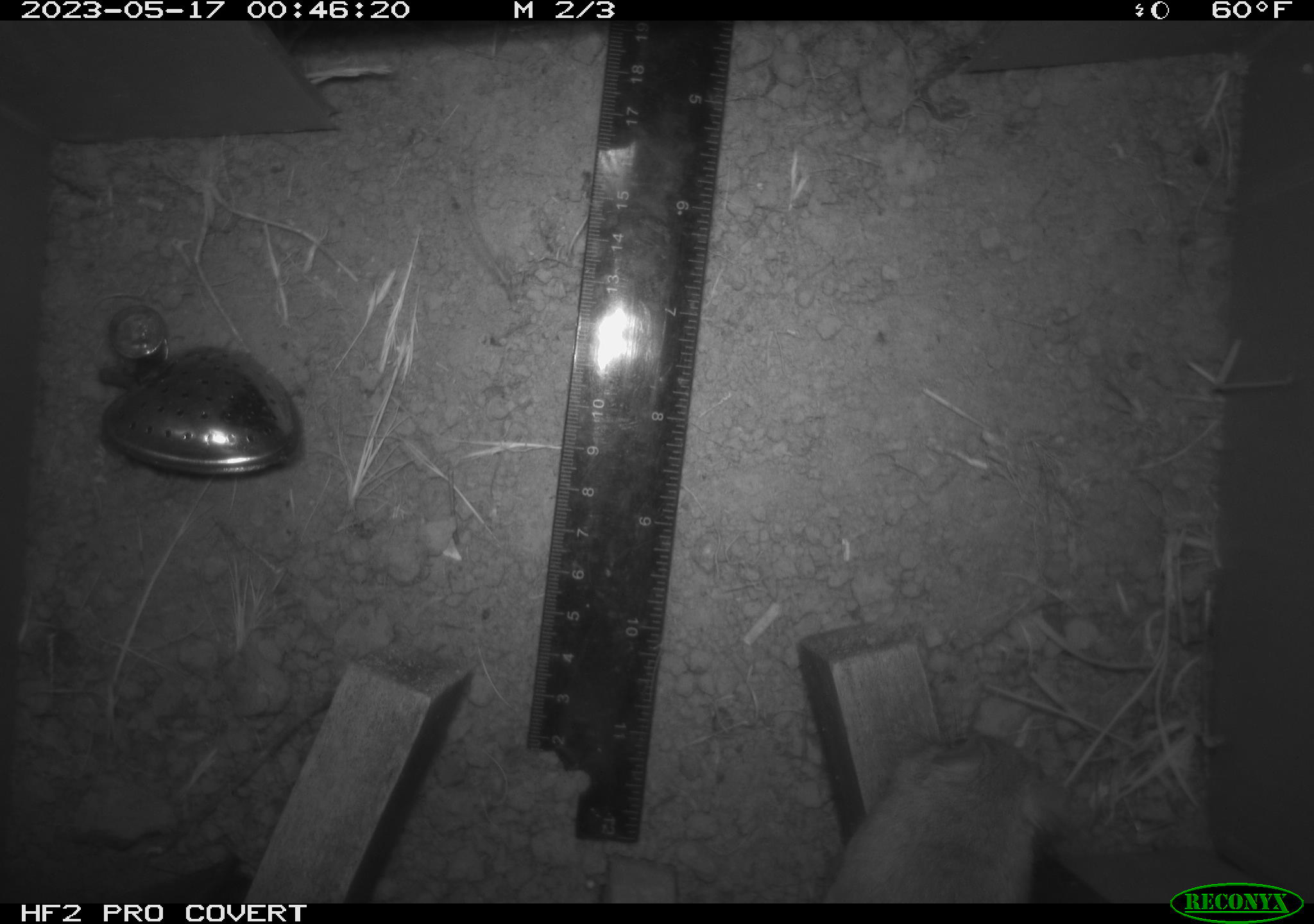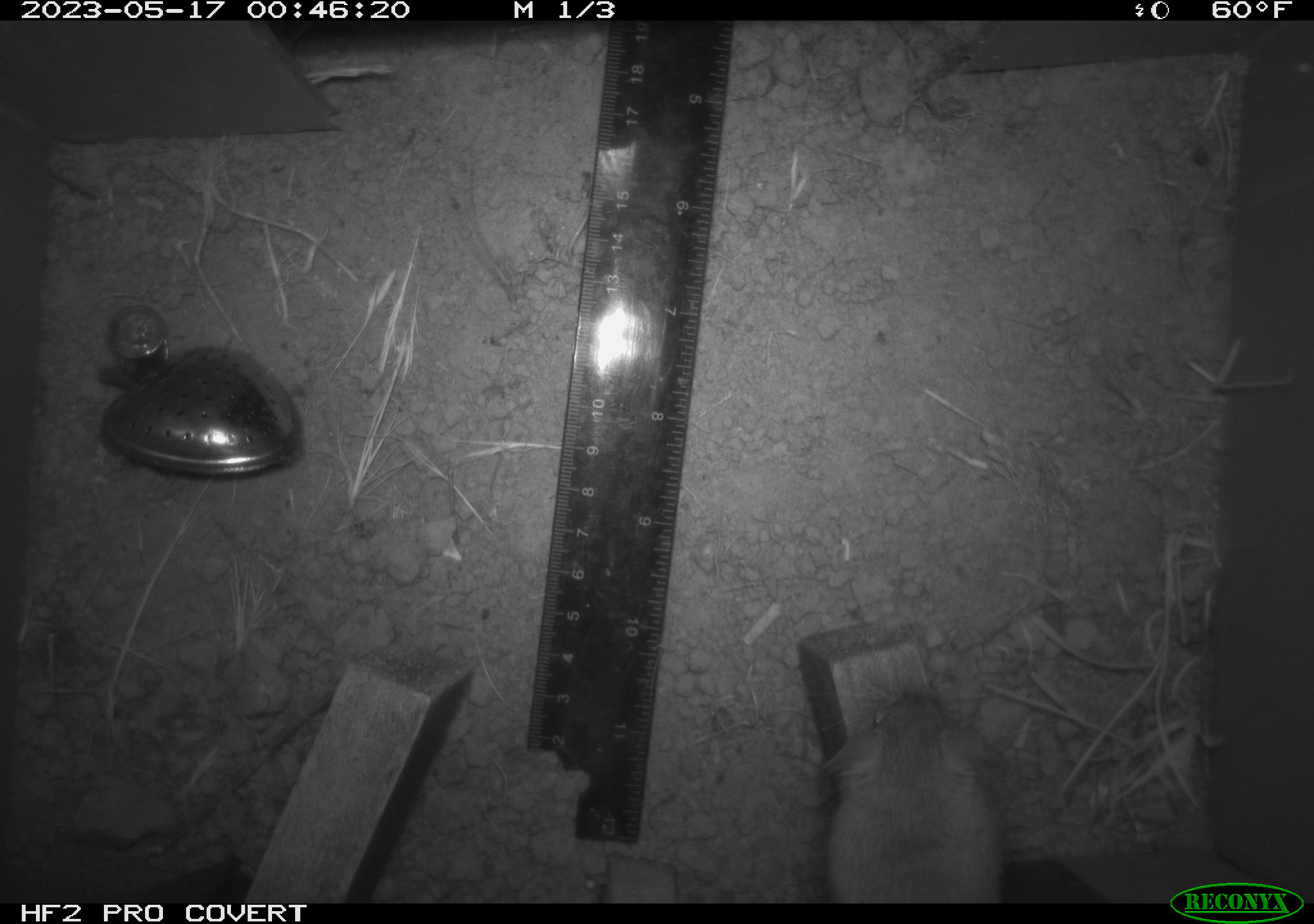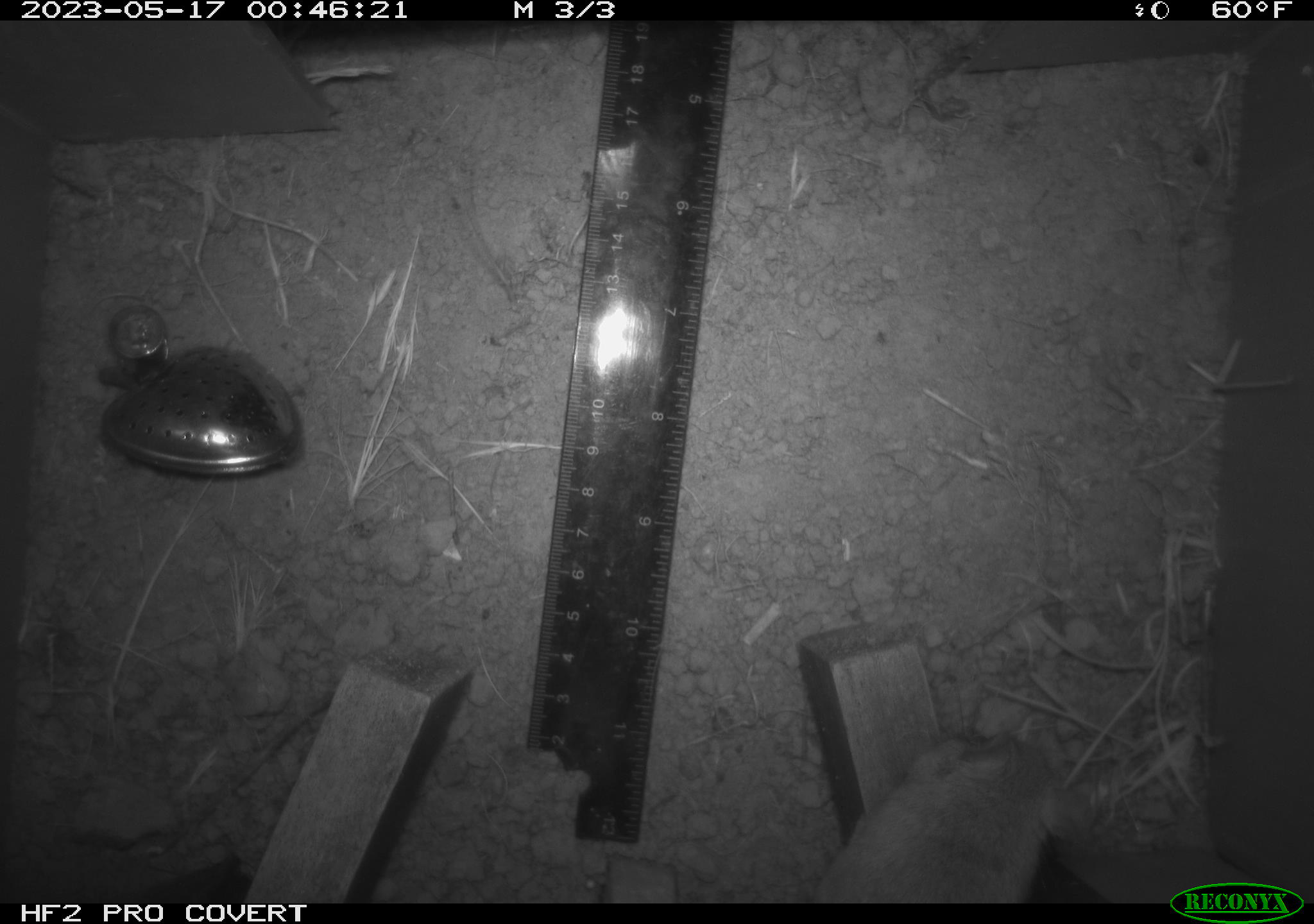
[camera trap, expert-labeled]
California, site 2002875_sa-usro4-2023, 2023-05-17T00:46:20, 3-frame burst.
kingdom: Animalia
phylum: Chordata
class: Mammalia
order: Rodentia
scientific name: Rodentia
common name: mouse species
Mouse species (Rodentia).